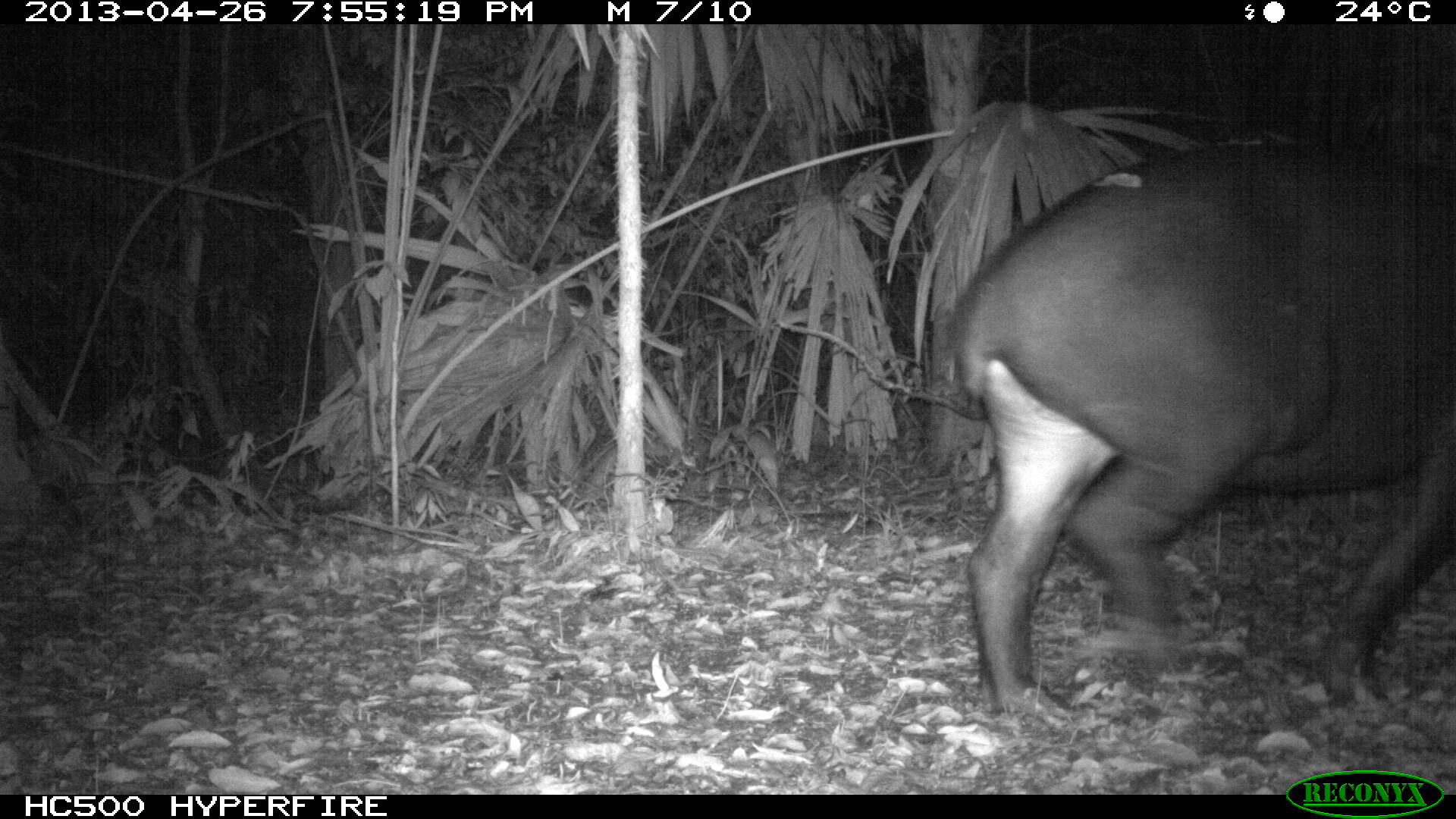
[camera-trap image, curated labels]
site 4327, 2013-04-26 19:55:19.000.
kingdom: Animalia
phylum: Chordata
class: Mammalia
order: Perissodactyla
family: Tapiridae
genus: Tapirus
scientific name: Tapirus bairdii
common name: baird's tapir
Tapirus bairdii (baird's tapir), count 1, sex female.